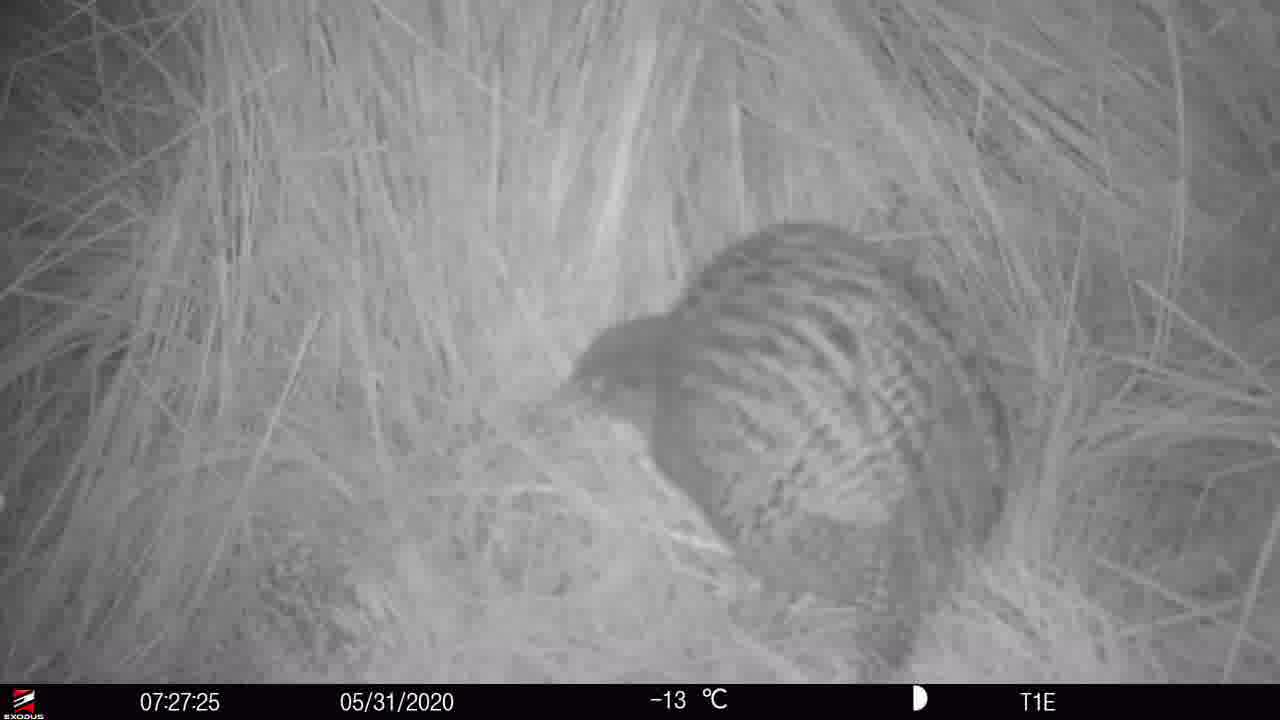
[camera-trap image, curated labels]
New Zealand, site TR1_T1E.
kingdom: Animalia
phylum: Chordata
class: Aves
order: Gruiformes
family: Rallidae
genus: Gallirallus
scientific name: Gallirallus australis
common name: weka